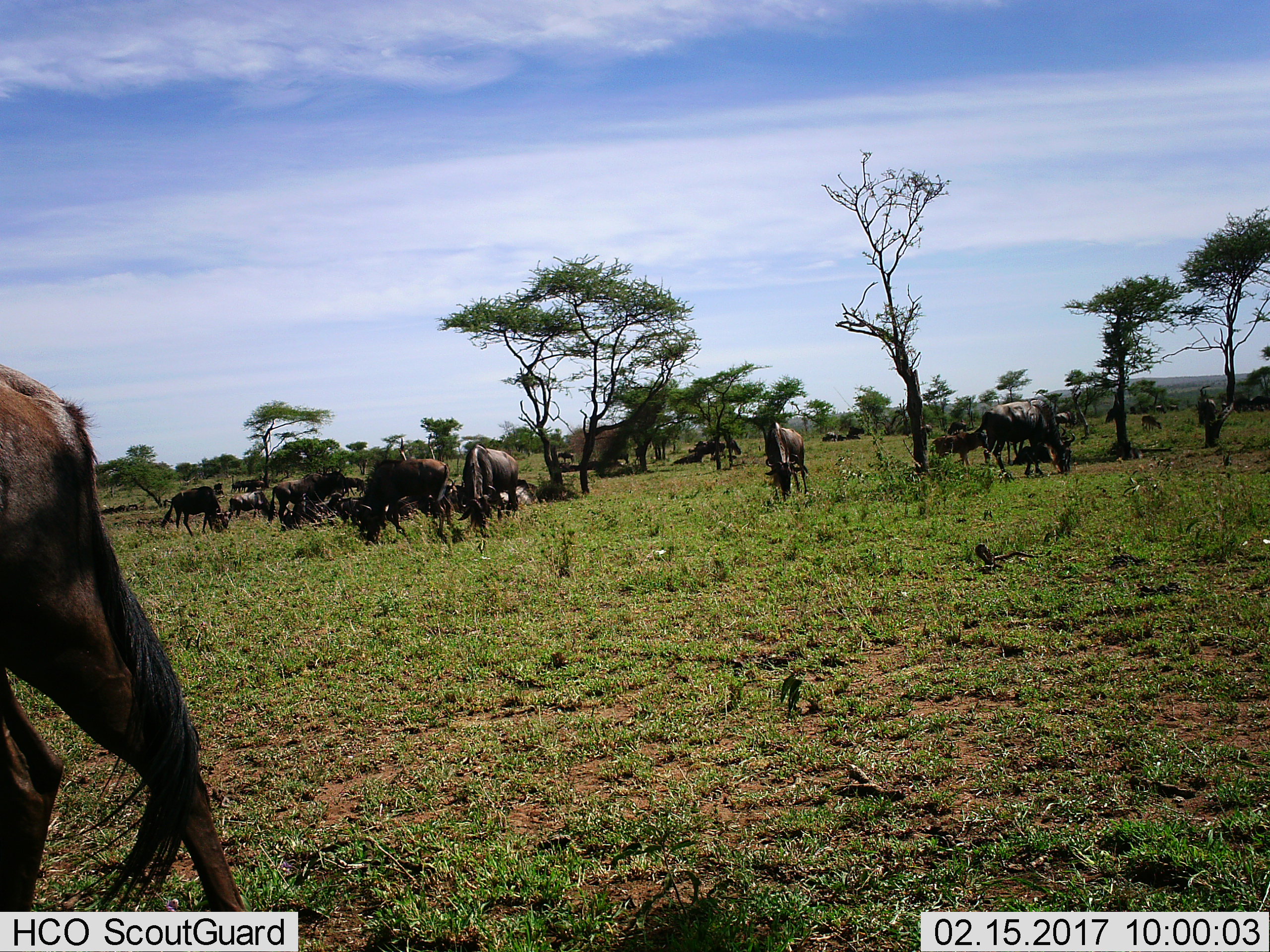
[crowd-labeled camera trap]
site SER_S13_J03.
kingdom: Animalia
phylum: Chordata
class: Mammalia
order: Artiodactyla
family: Bovidae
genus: Connochaetes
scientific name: Connochaetes taurinus taurinus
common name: blue wildebeest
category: wildebeestblue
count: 11-50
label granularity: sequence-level